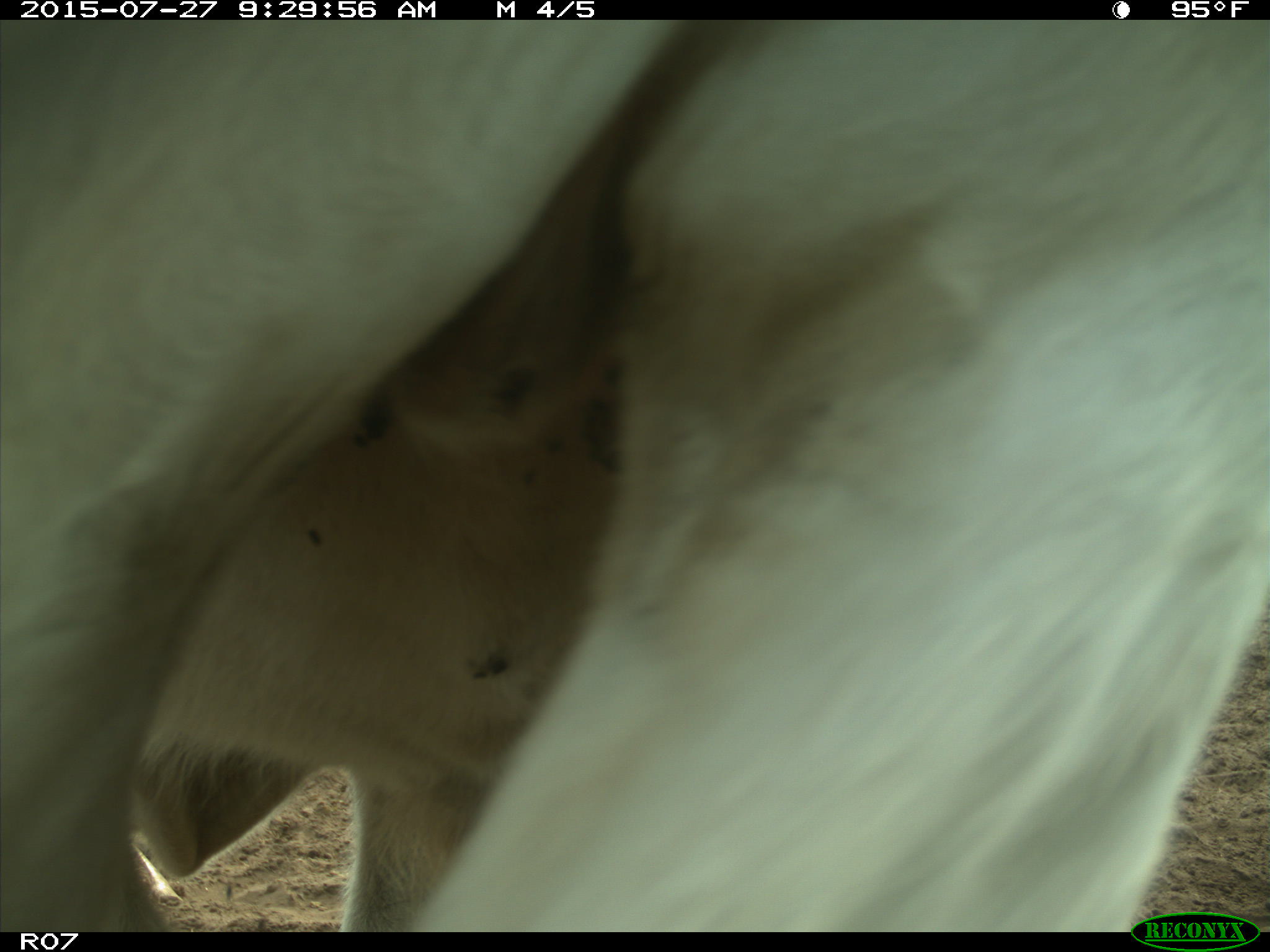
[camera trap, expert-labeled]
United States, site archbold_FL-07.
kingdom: Animalia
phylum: Chordata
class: Mammalia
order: Artiodactyla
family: Bovidae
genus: Bos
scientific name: Bos taurus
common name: domestic cow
Bos taurus (domestic cow).